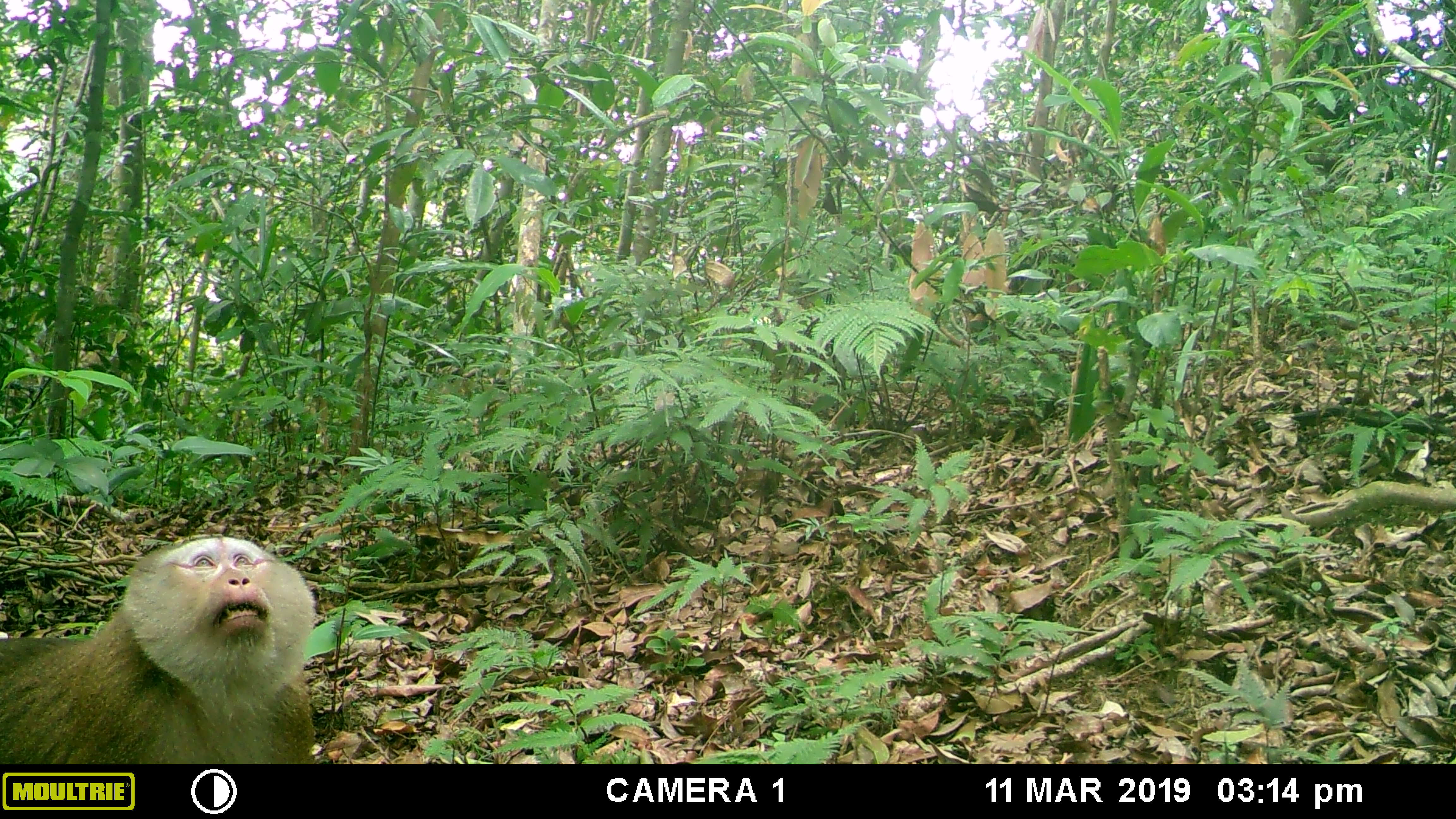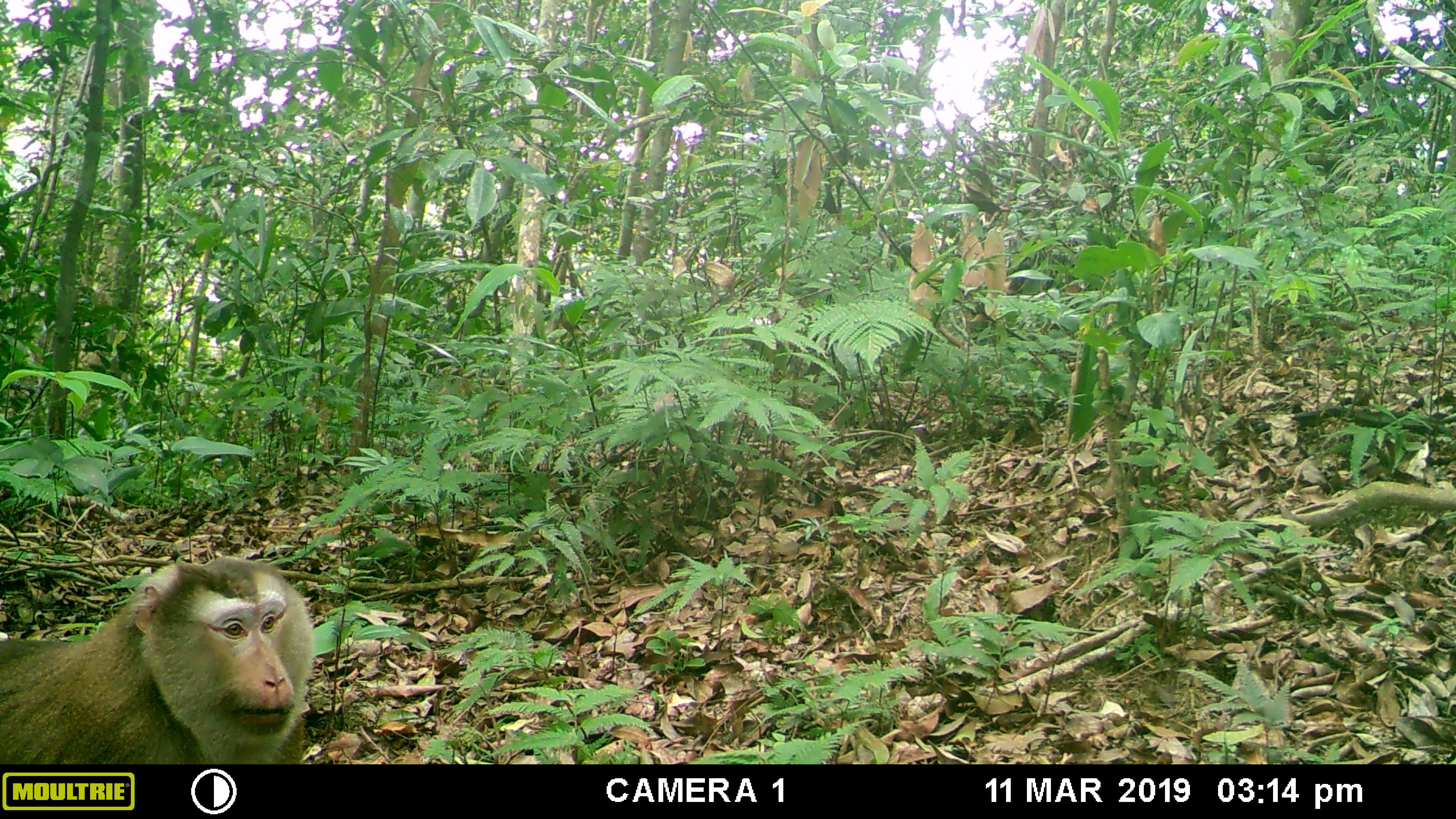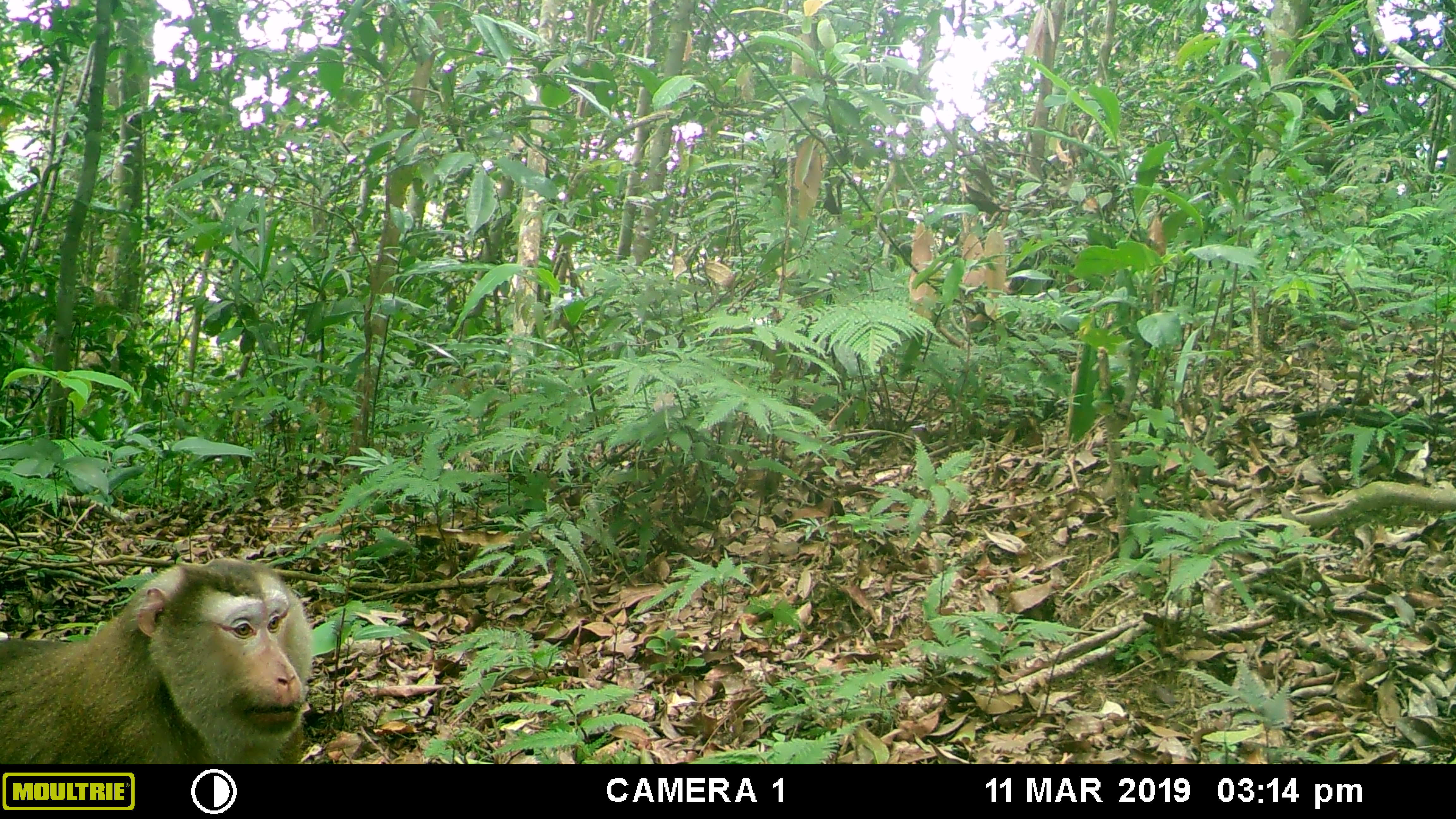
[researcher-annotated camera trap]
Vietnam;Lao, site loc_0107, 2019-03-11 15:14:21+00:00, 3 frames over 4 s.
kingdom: Animalia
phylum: Chordata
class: Mammalia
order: Primates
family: Cercopithecidae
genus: Macaca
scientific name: Macaca nemestrina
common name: pig-tailed macaque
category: pig tailed macaque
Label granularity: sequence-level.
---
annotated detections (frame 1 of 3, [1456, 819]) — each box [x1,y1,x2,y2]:
pig tailed macaque: [0,530,315,764]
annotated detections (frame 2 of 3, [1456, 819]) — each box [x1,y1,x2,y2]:
pig tailed macaque: [0,555,315,764]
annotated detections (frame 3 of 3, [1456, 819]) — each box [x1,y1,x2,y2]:
pig tailed macaque: [0,557,313,764]